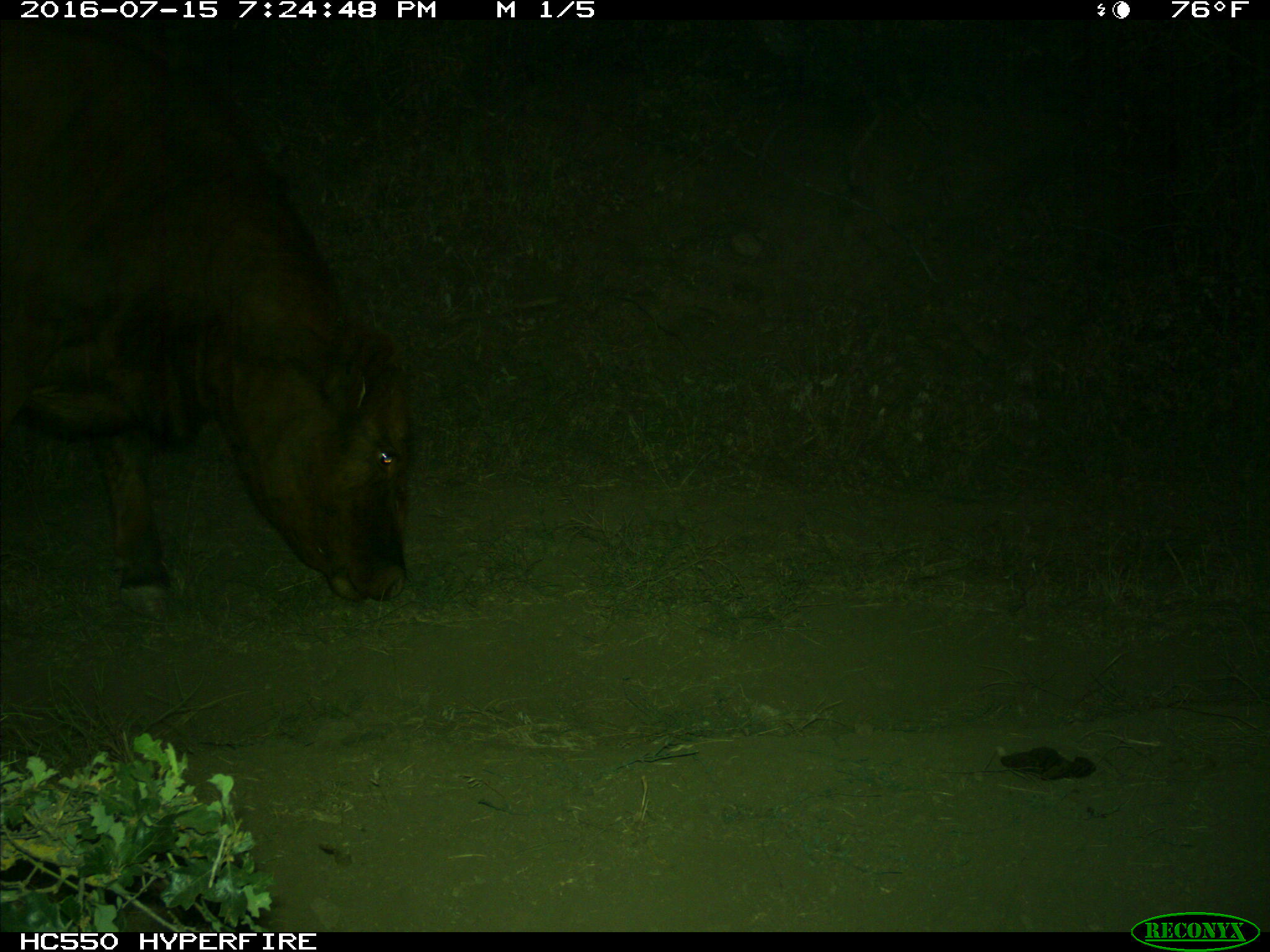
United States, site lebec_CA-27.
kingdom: Animalia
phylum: Chordata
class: Mammalia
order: Artiodactyla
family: Bovidae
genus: Bos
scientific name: Bos taurus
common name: domestic cow